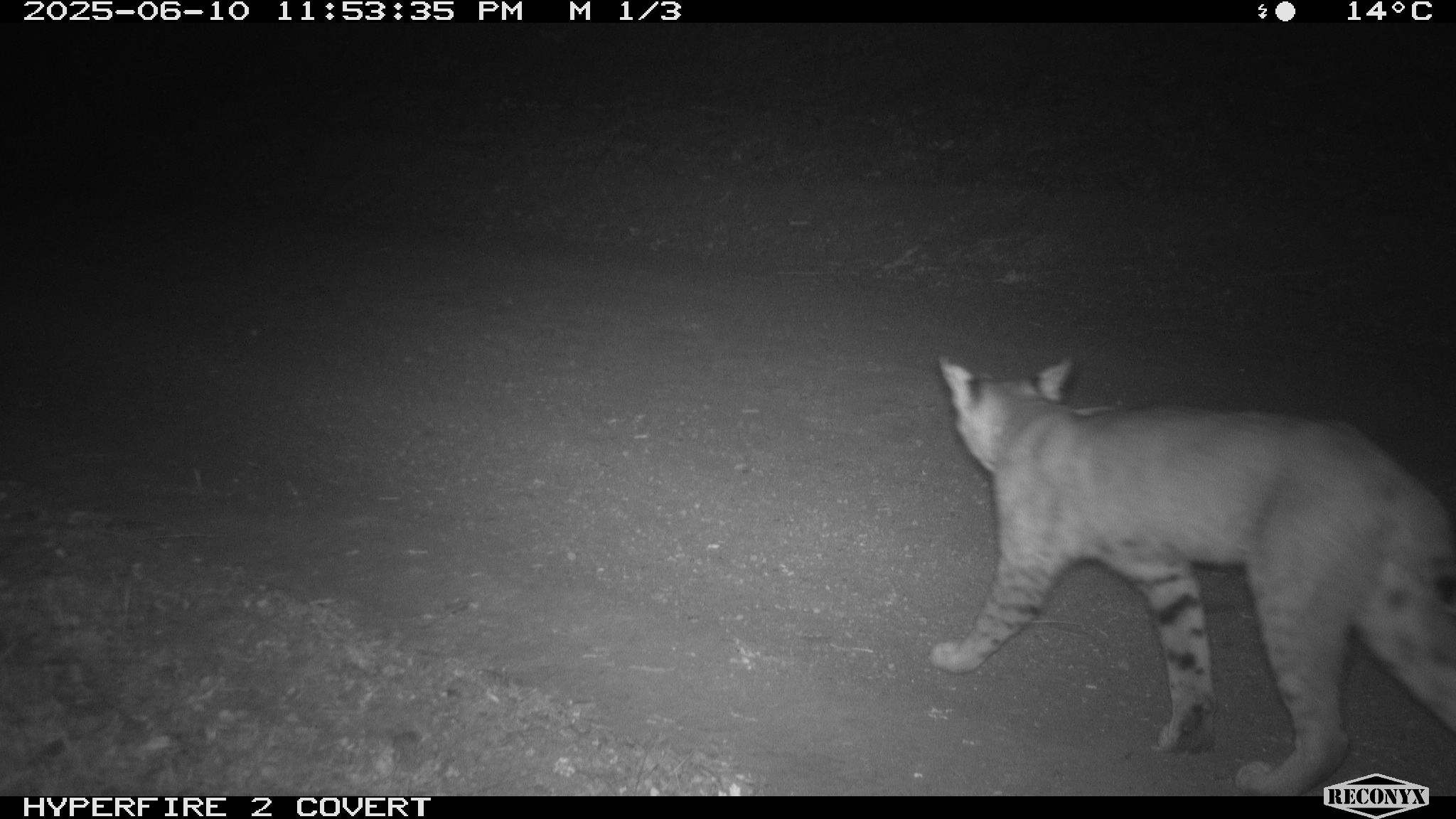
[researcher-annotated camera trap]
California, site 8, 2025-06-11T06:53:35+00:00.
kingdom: Animalia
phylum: Chordata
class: Mammalia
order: Carnivora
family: Felidae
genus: Lynx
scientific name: Lynx rufus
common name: bobcat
Bobcat (Lynx rufus).